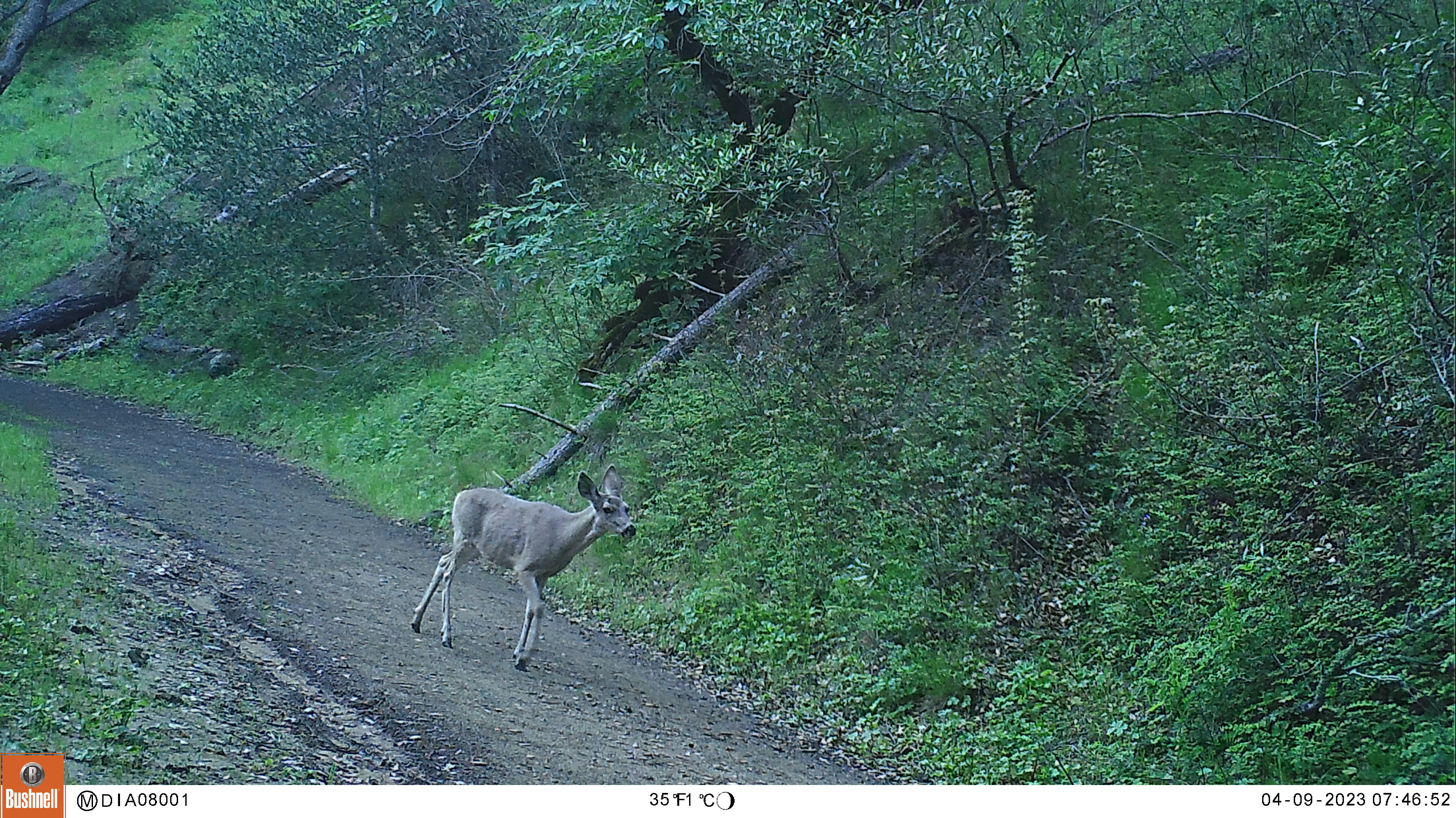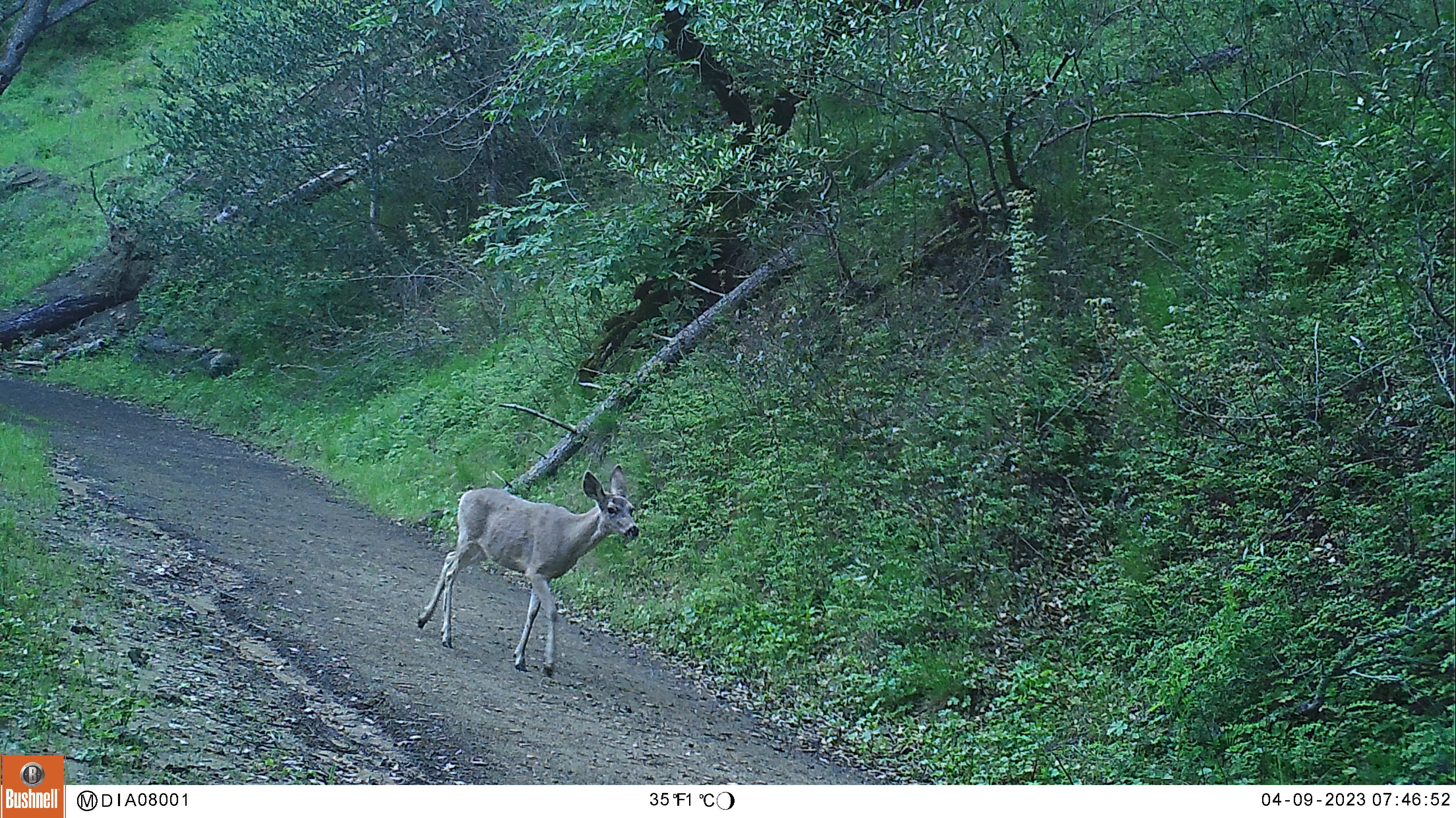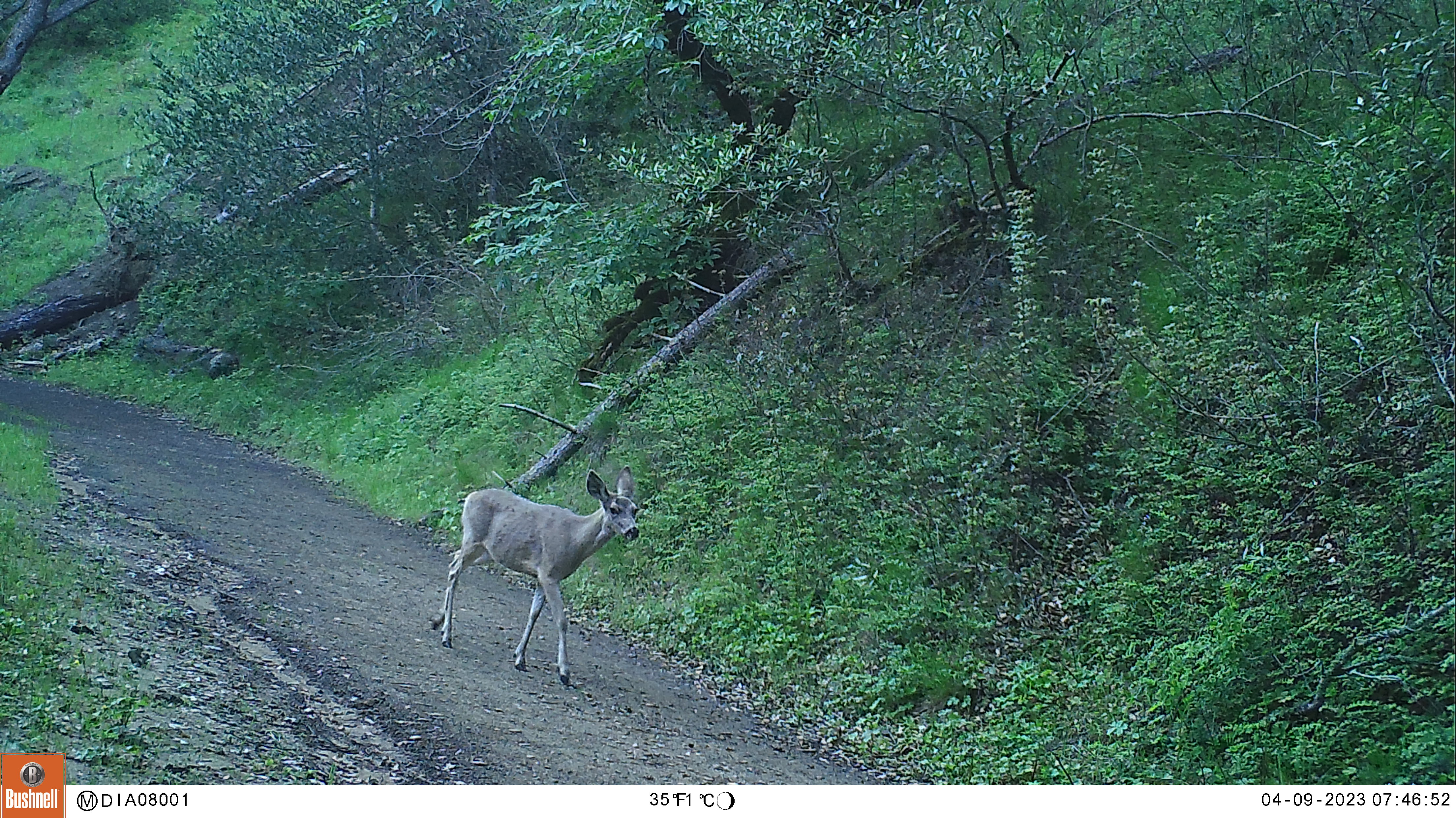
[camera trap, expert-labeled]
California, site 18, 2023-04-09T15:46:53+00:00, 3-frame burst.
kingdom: Animalia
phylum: Chordata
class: Mammalia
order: Artiodactyla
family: Cervidae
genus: Odocoileus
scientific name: Odocoileus hemionus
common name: mule deer